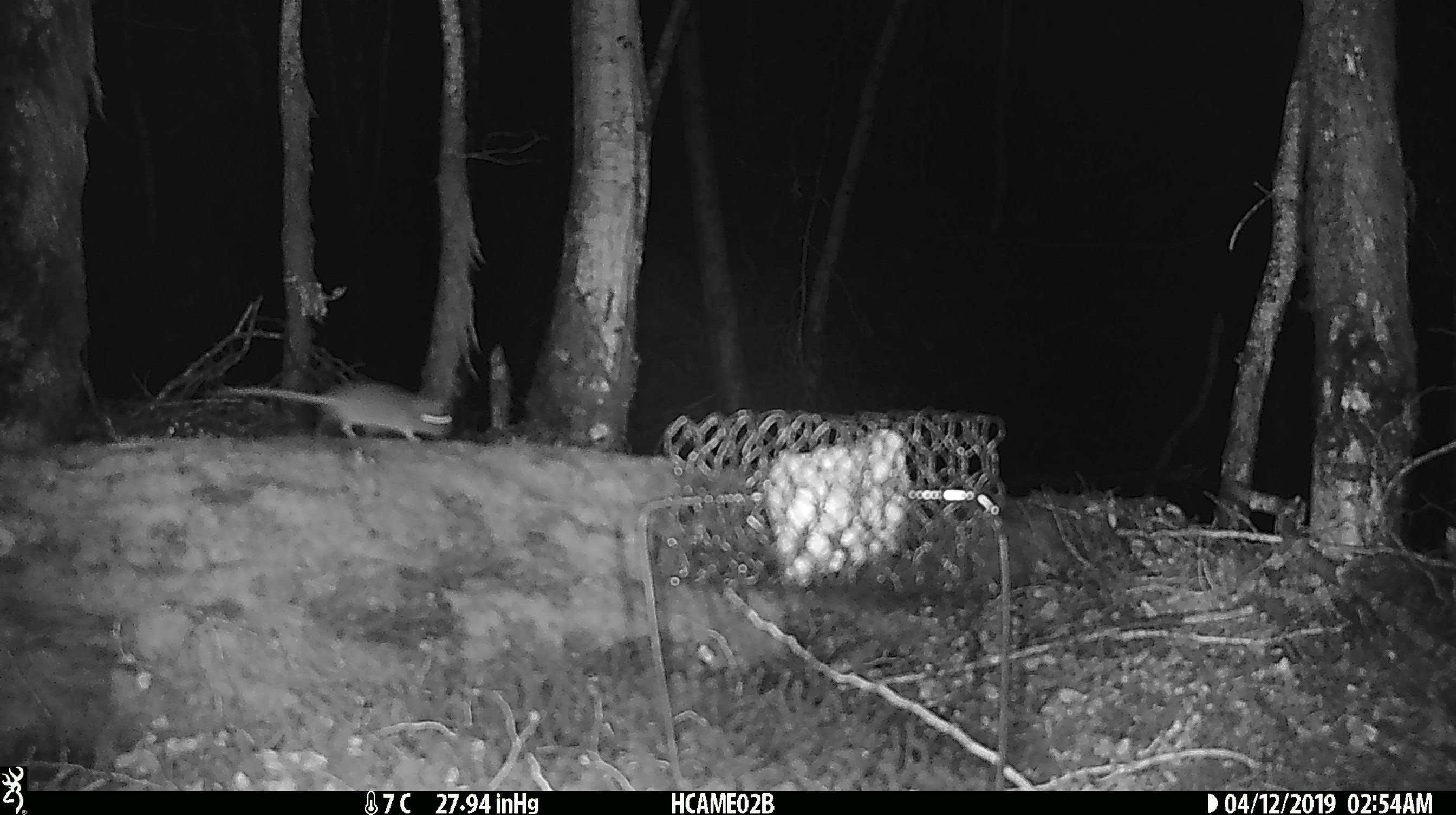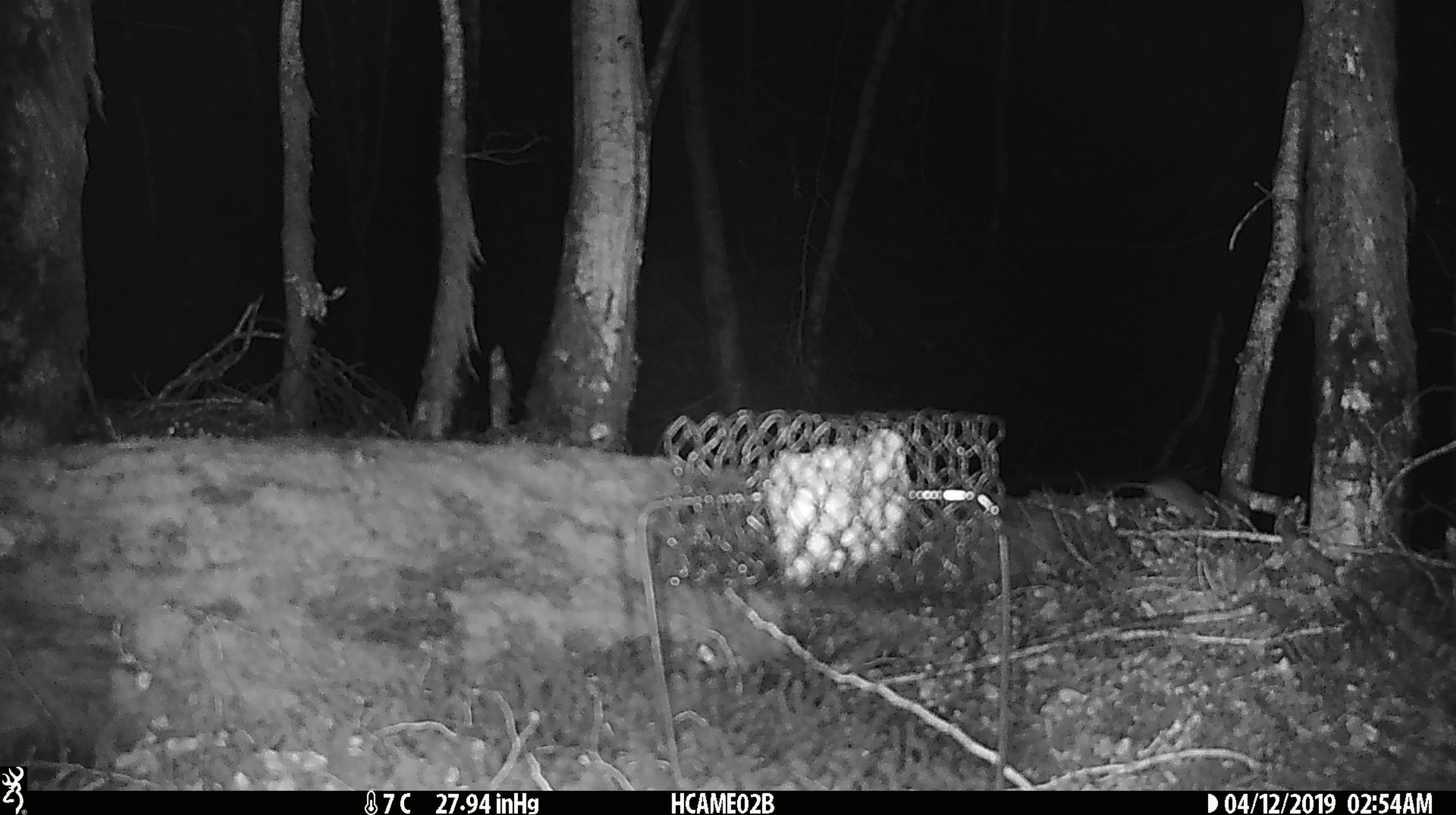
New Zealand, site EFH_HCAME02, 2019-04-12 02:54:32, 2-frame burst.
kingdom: Animalia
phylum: Chordata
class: Mammalia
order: Rodentia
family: Muridae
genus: Mus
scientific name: Mus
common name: mouse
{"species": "mouse (Mus)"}